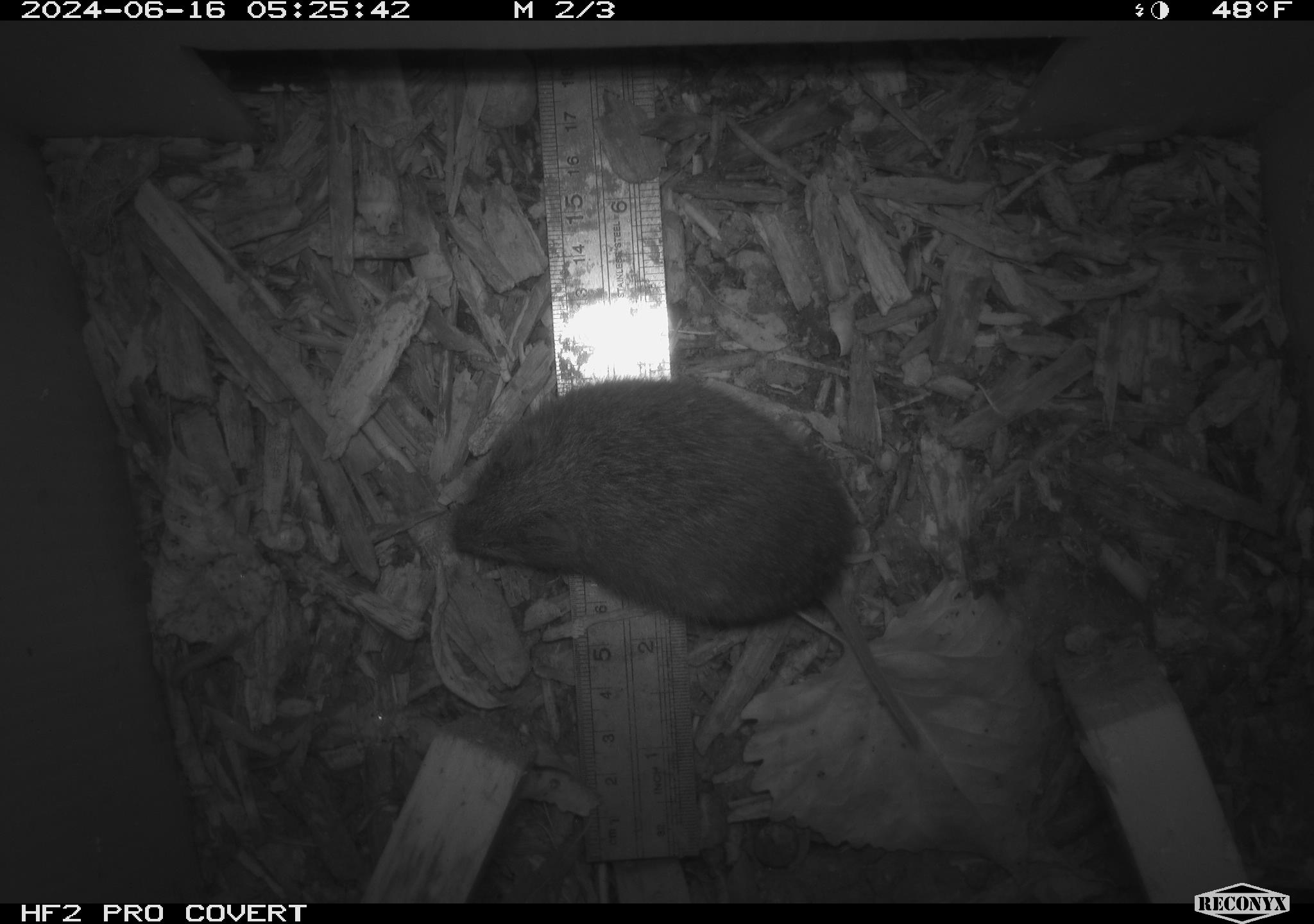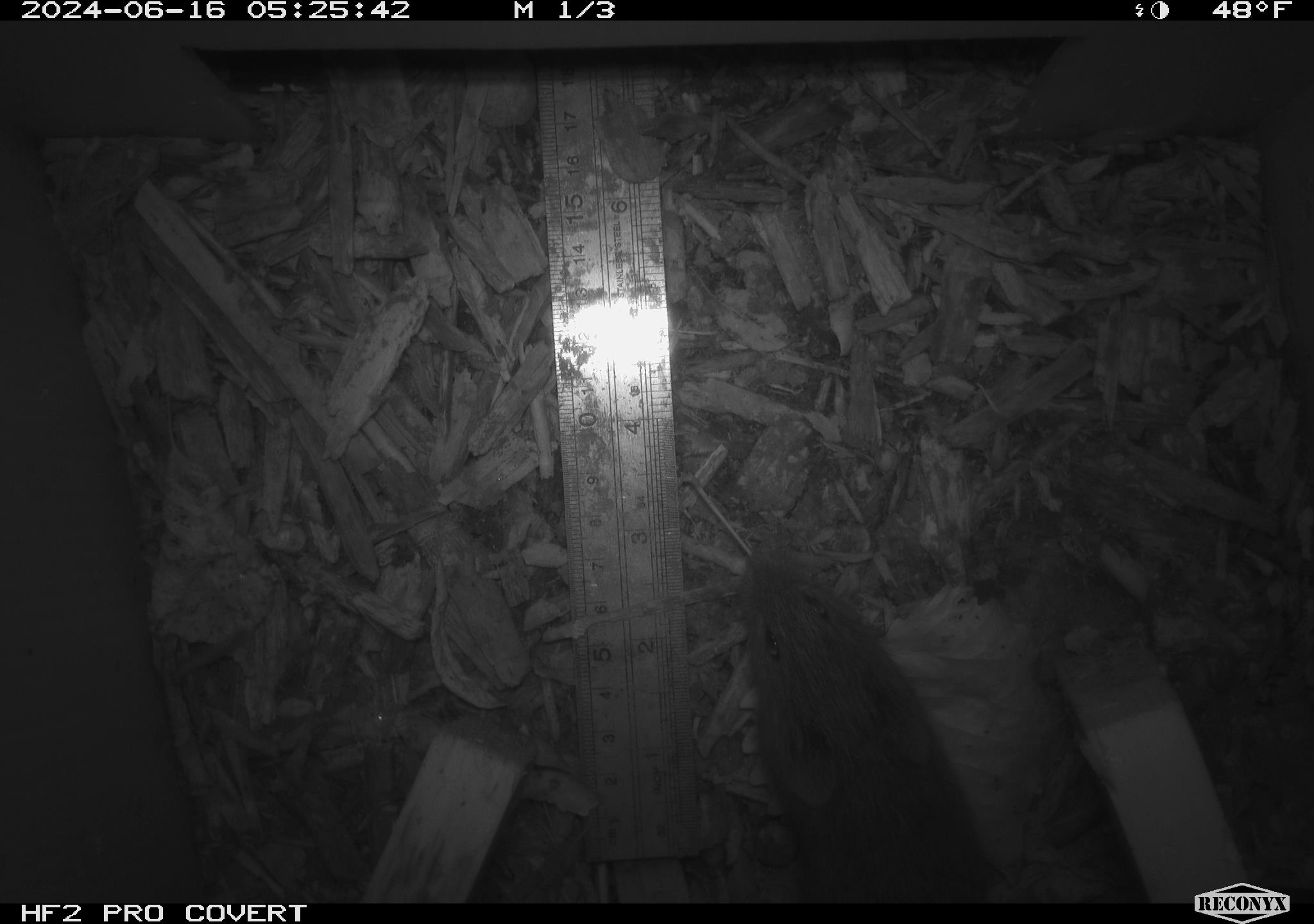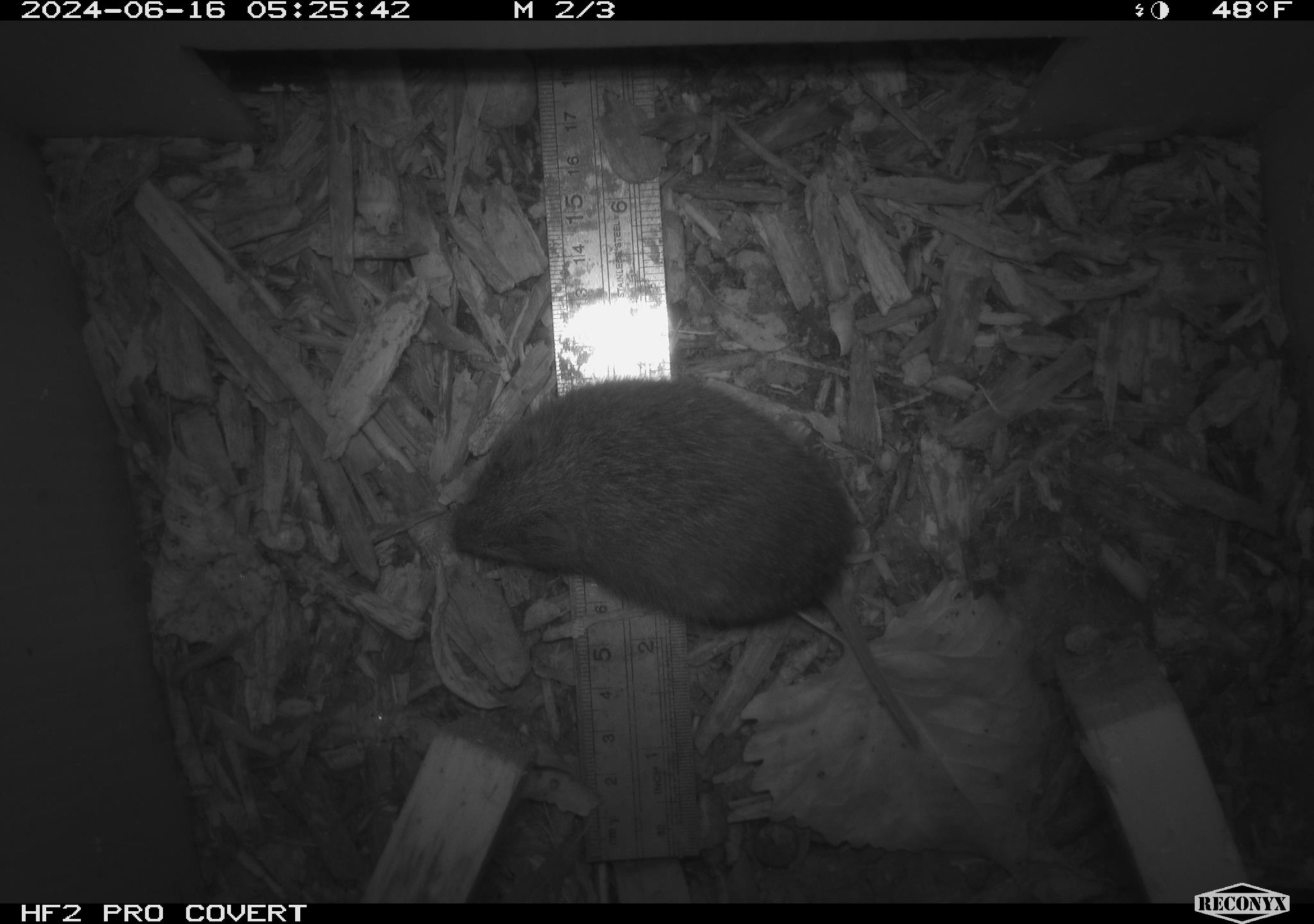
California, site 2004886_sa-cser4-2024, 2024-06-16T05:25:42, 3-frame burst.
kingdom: Animalia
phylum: Chordata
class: Mammalia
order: Rodentia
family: Cricetidae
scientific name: Cricetidae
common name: hamsters, voles, lemmings, and allies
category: cricetidae family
Cricetidae family (hamsters, voles, lemmings, and allies) (Cricetidae).